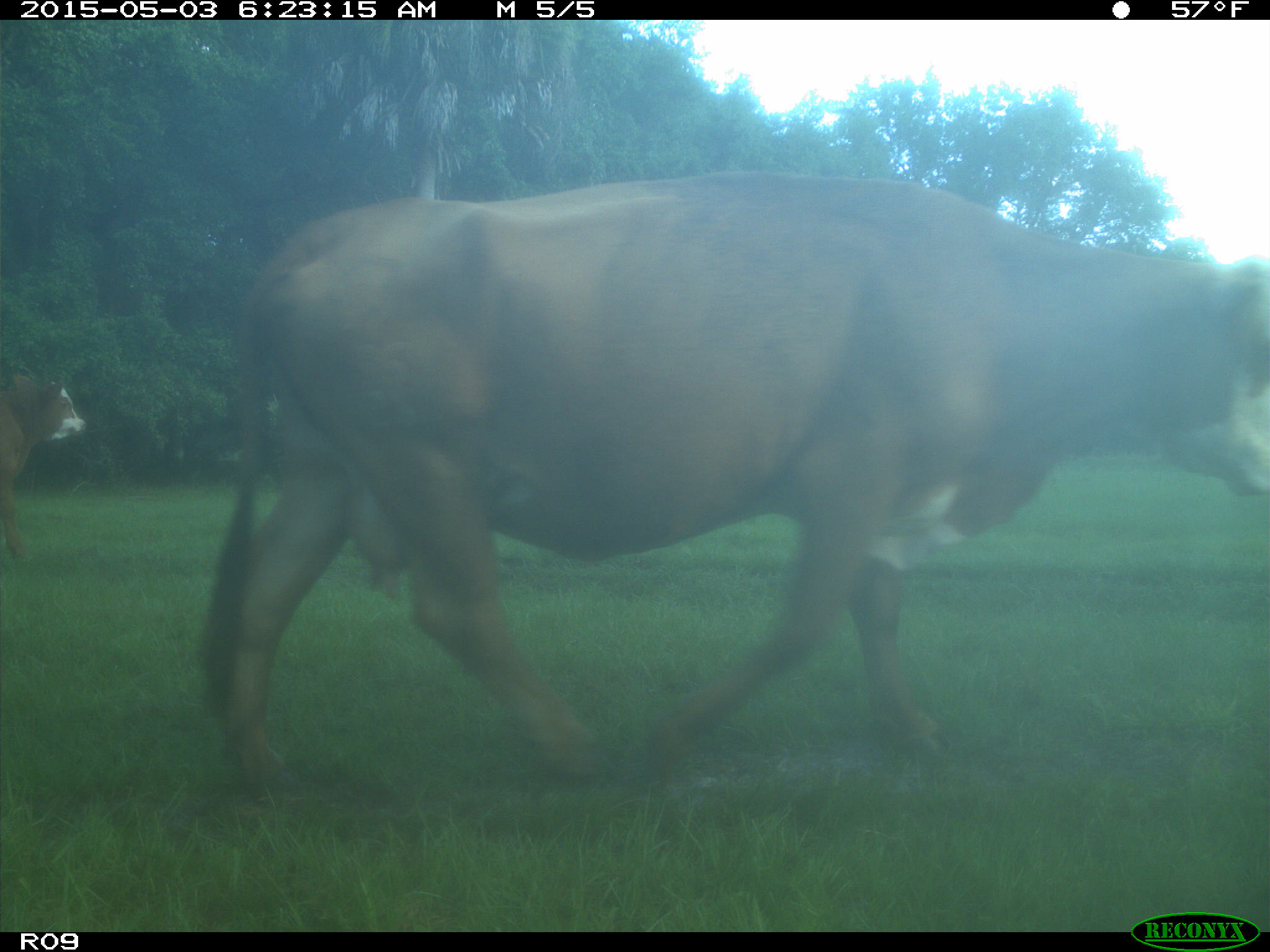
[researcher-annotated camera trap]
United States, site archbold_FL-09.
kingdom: Animalia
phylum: Chordata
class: Mammalia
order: Artiodactyla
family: Bovidae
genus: Bos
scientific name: Bos taurus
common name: domestic cow